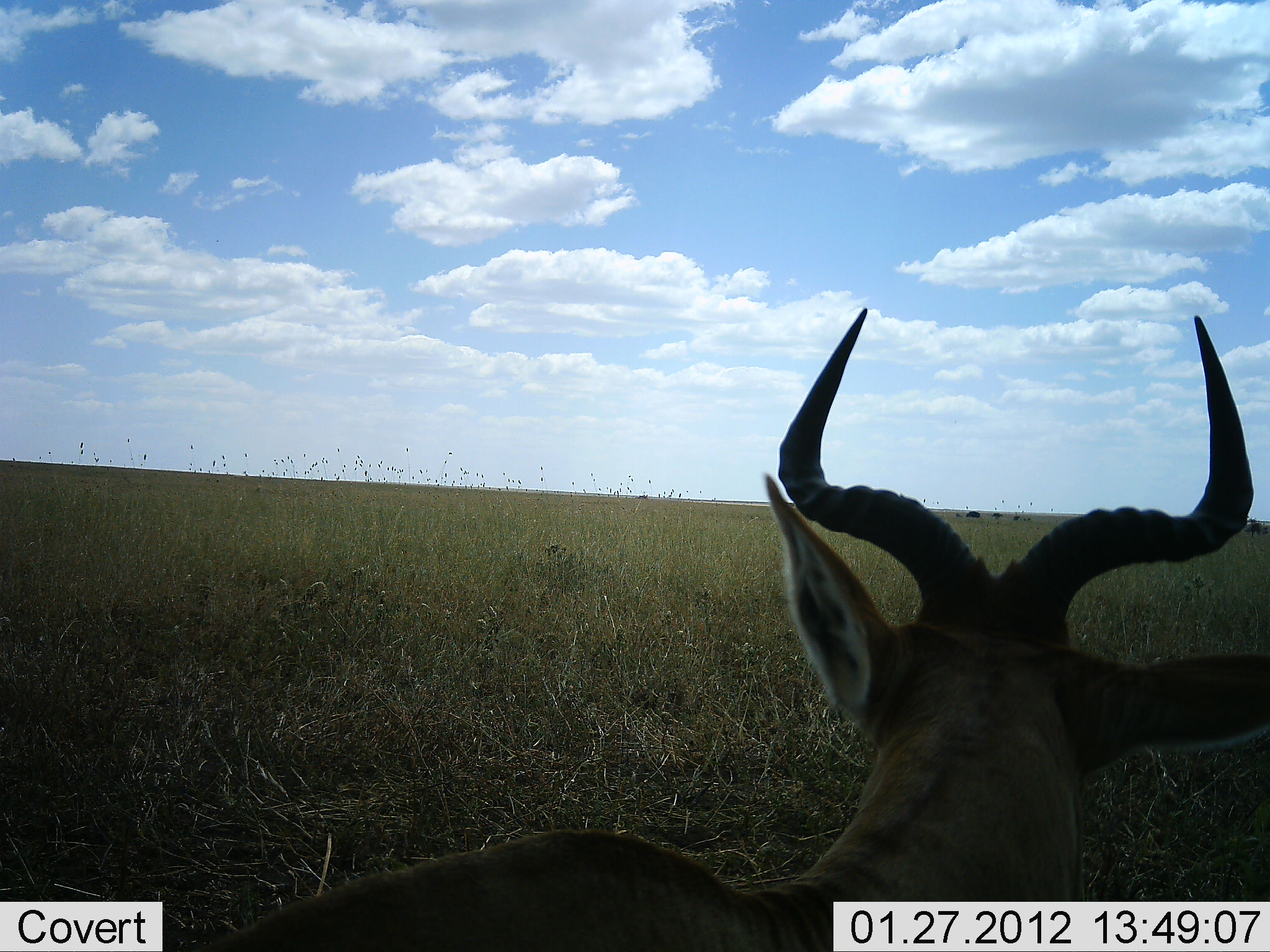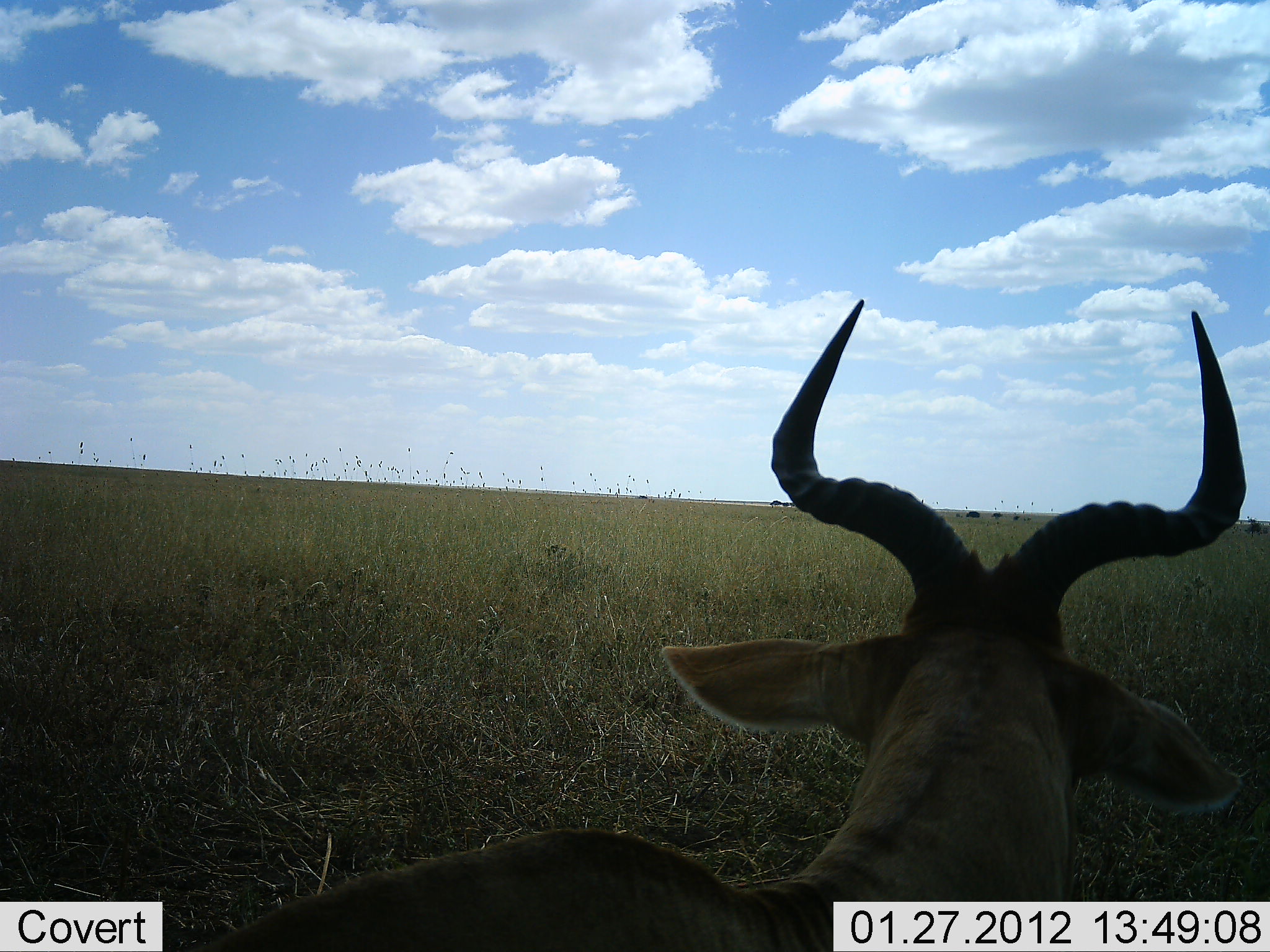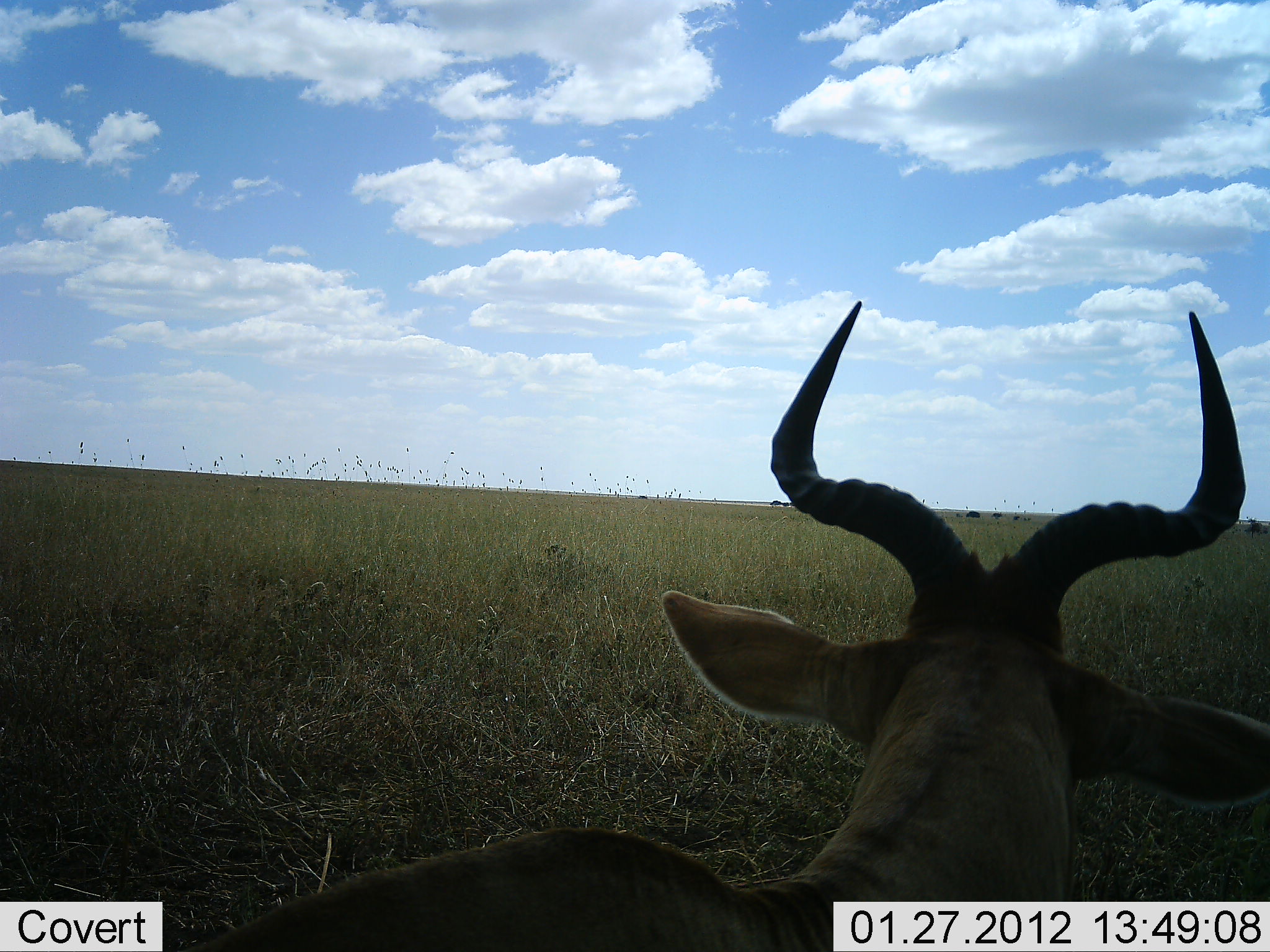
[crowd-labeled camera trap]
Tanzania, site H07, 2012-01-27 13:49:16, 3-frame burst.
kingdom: Animalia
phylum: Chordata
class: Mammalia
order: Artiodactyla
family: Bovidae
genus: Alcelaphus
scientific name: Alcelaphus buselaphus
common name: hartebeest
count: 1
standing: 35%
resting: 71%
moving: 0%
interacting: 0%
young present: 0%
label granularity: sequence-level